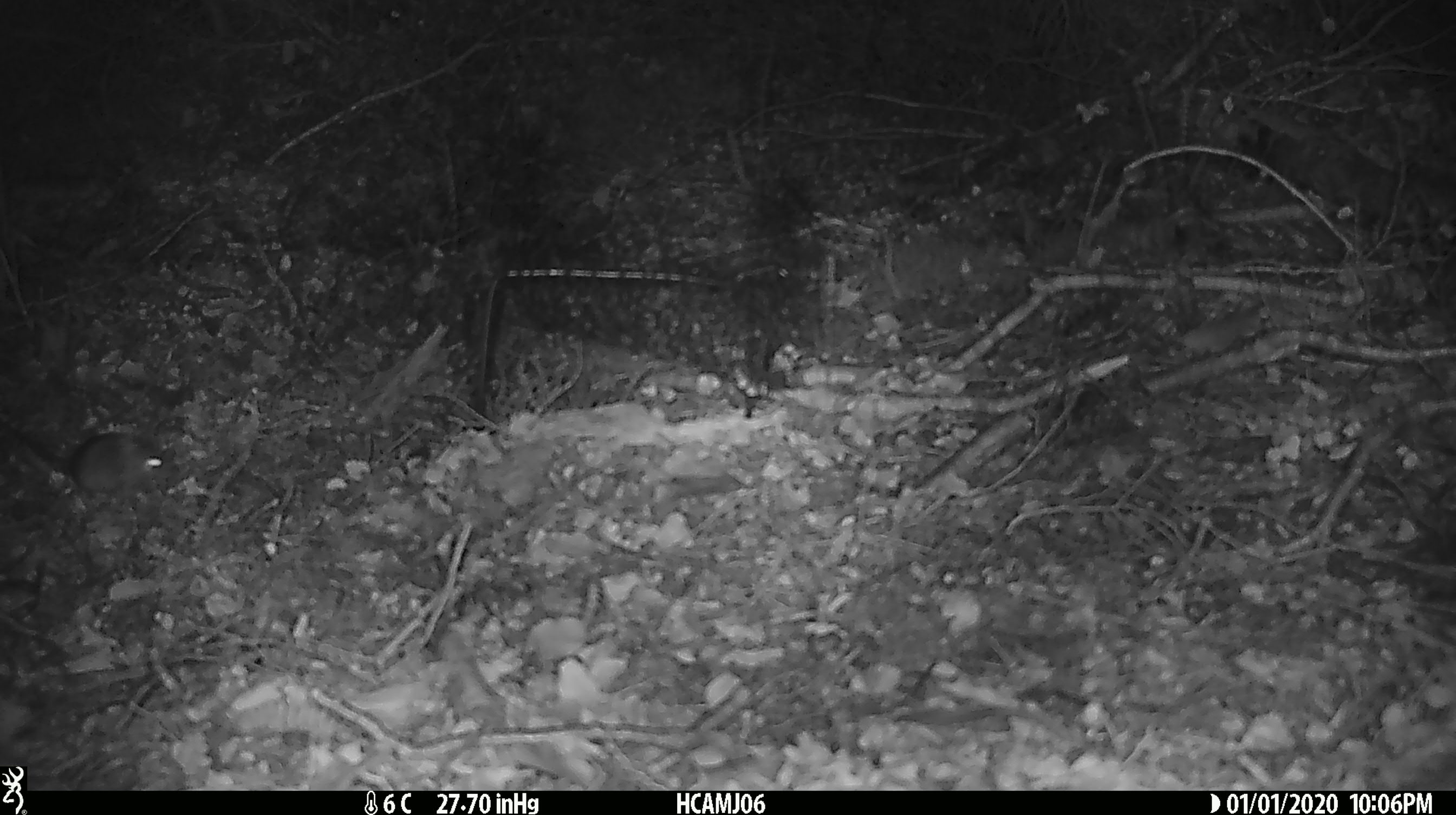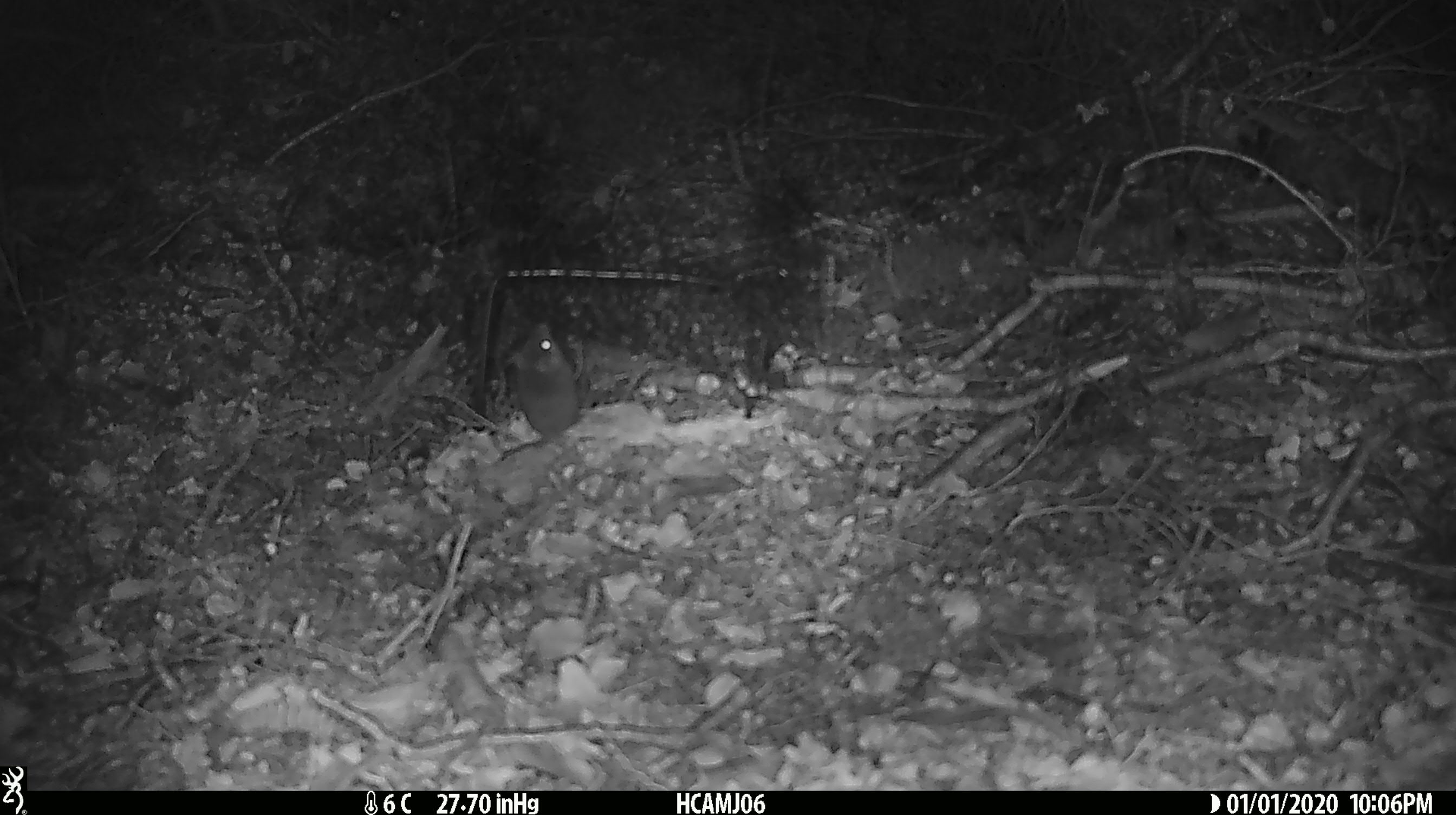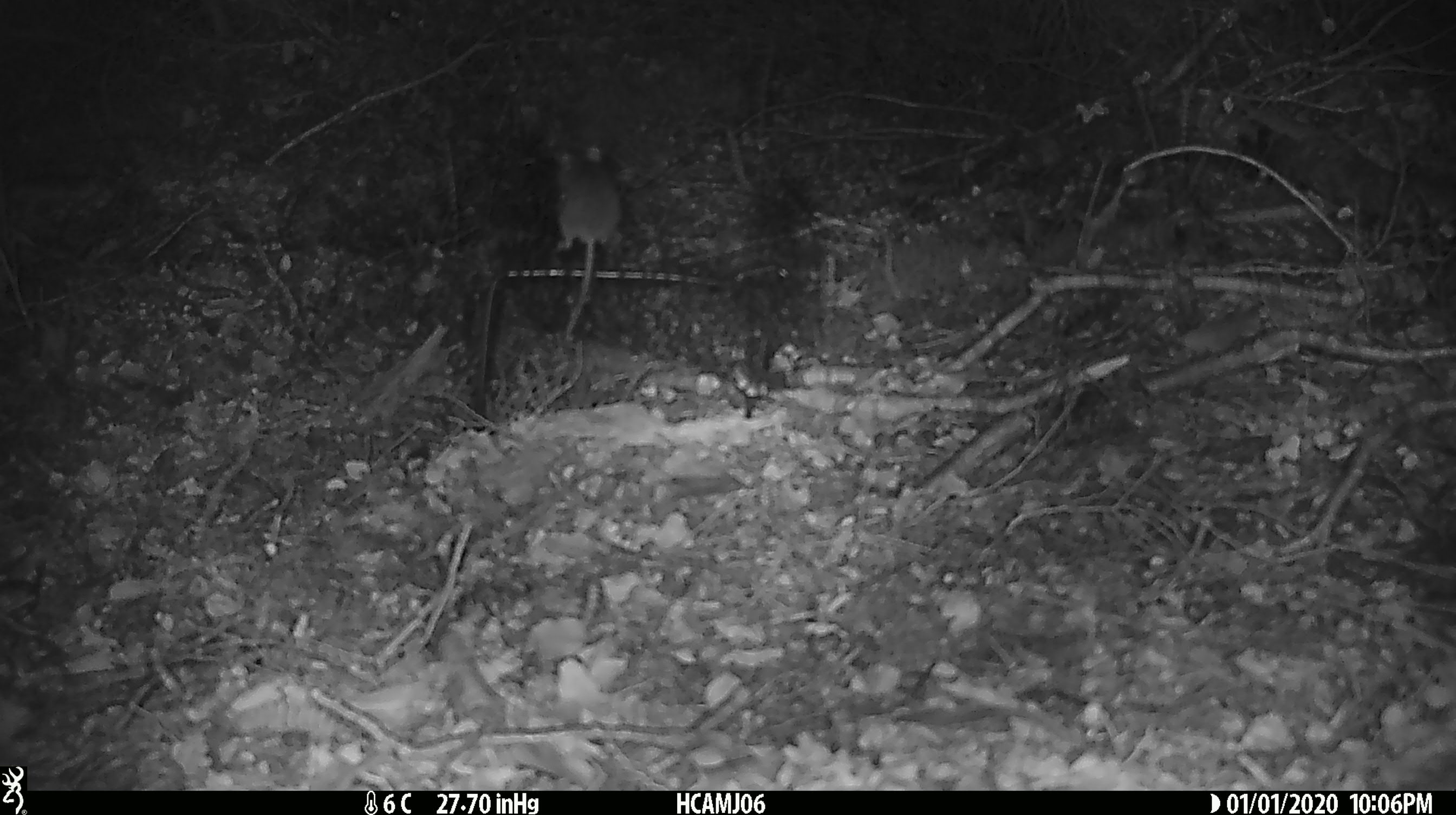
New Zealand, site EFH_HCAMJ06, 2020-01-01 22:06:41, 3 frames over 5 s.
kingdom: Animalia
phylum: Chordata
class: Mammalia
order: Rodentia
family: Muridae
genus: Mus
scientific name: Mus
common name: mouse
Mouse (Mus).